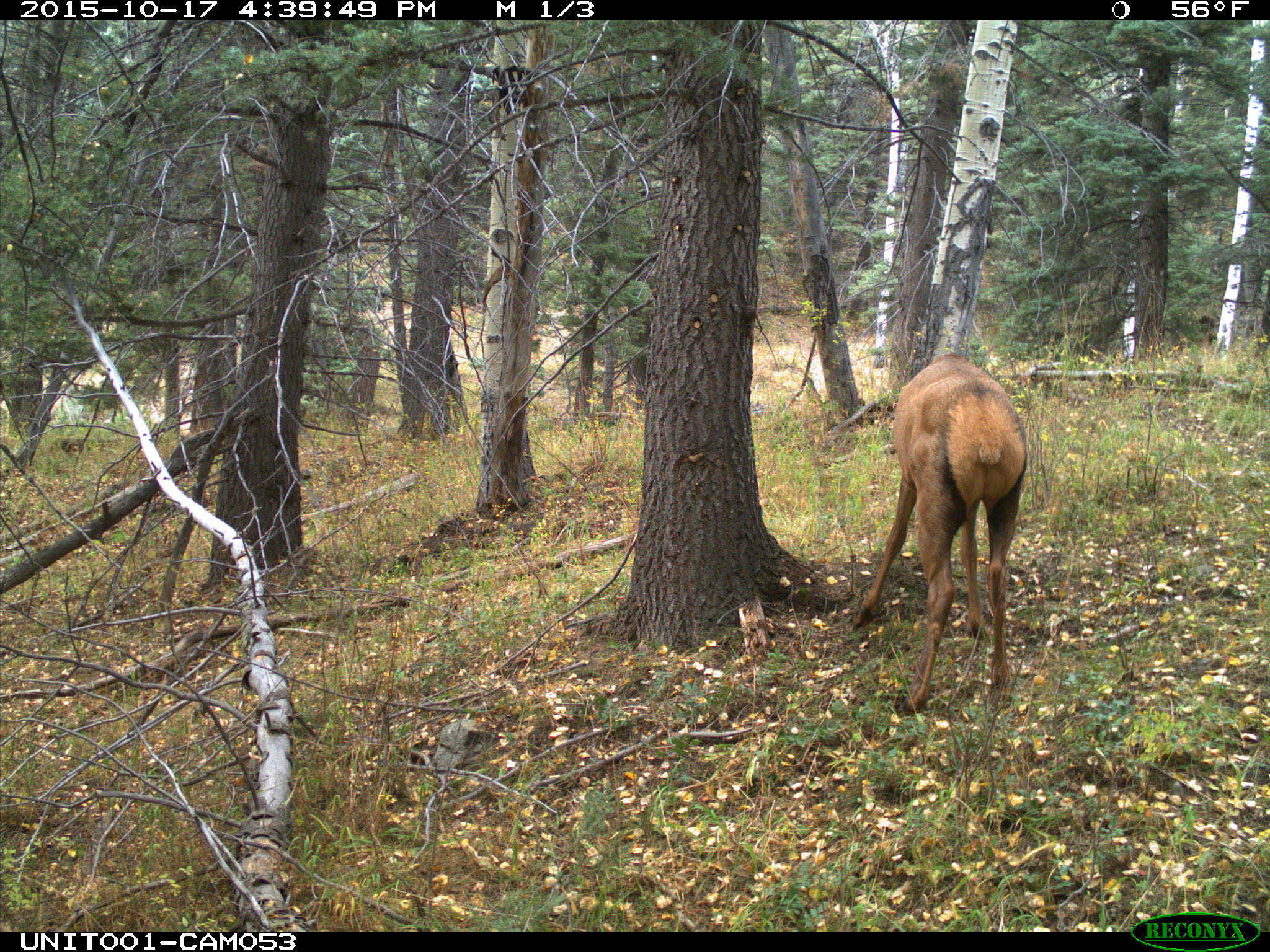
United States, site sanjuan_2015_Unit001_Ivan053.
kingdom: Animalia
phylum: Chordata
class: Mammalia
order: Artiodactyla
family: Cervidae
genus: Cervus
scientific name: Cervus elaphus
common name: red deer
Cervus elaphus (red deer).